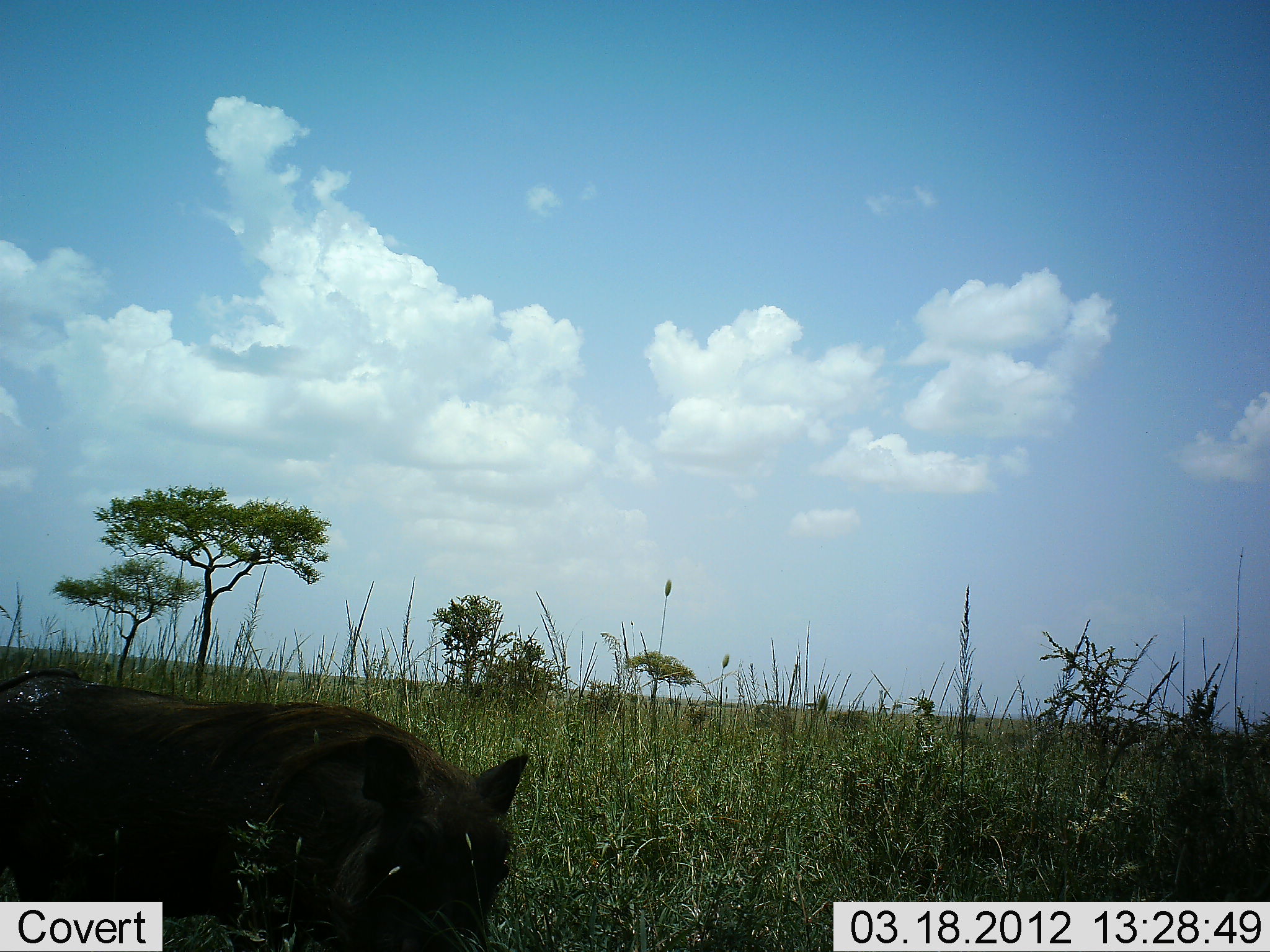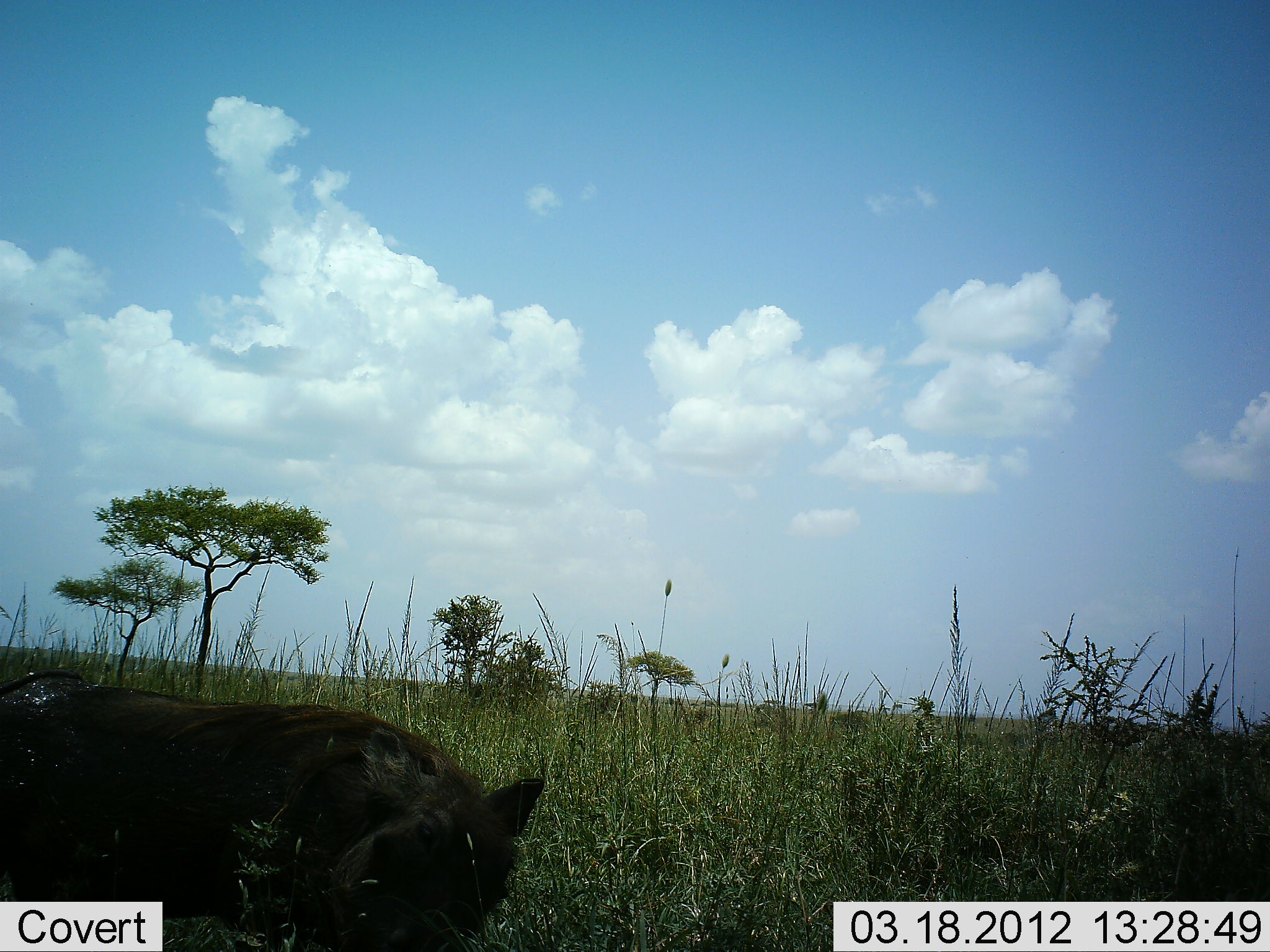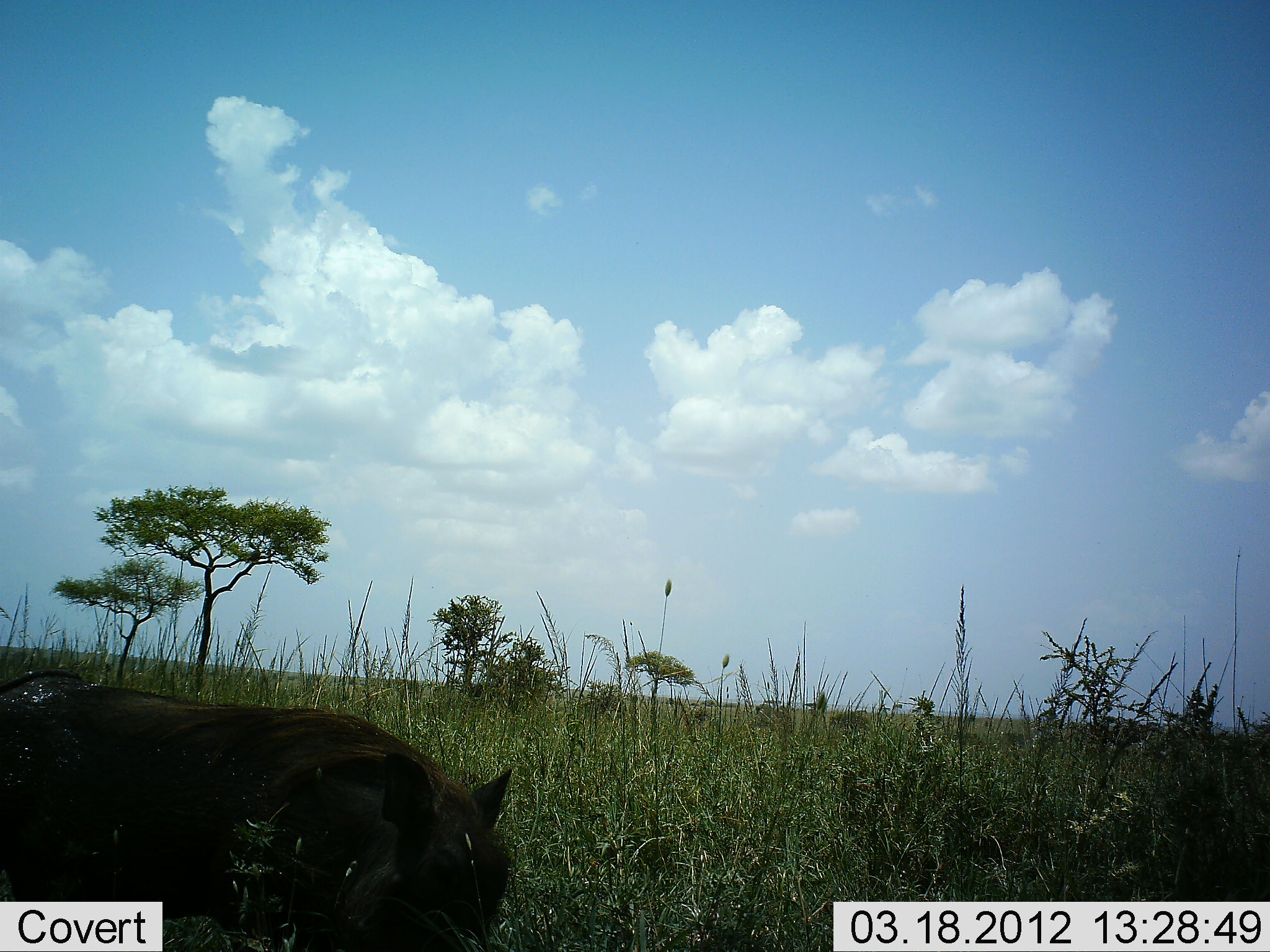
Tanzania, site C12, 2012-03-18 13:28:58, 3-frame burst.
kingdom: Animalia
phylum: Chordata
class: Mammalia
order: Artiodactyla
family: Suidae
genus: Phacochoerus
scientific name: Phacochoerus africanus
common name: warthog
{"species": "warthog (Phacochoerus africanus)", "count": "1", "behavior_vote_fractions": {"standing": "45%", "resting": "0%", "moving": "0%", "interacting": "0%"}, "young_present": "0%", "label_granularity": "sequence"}